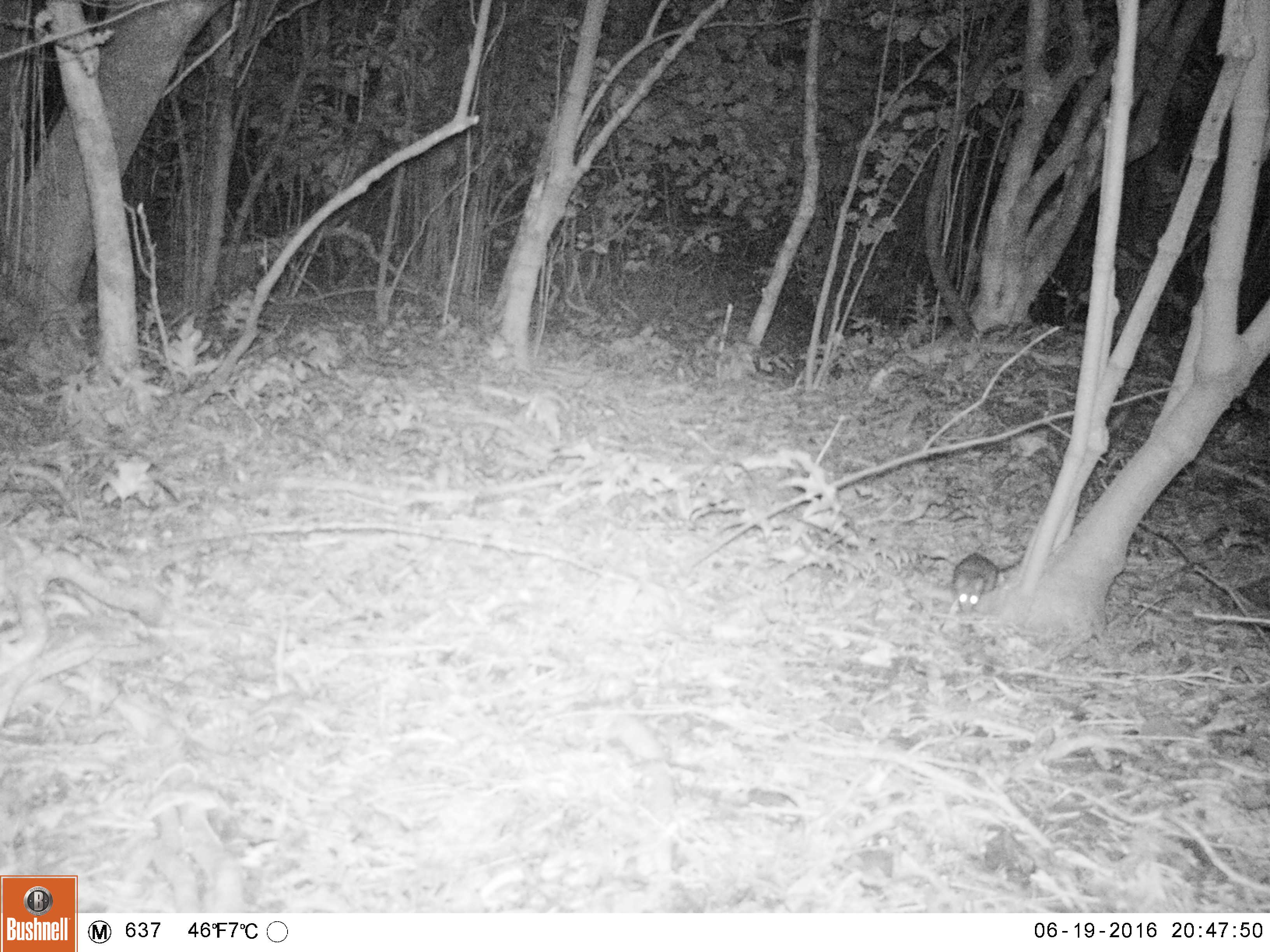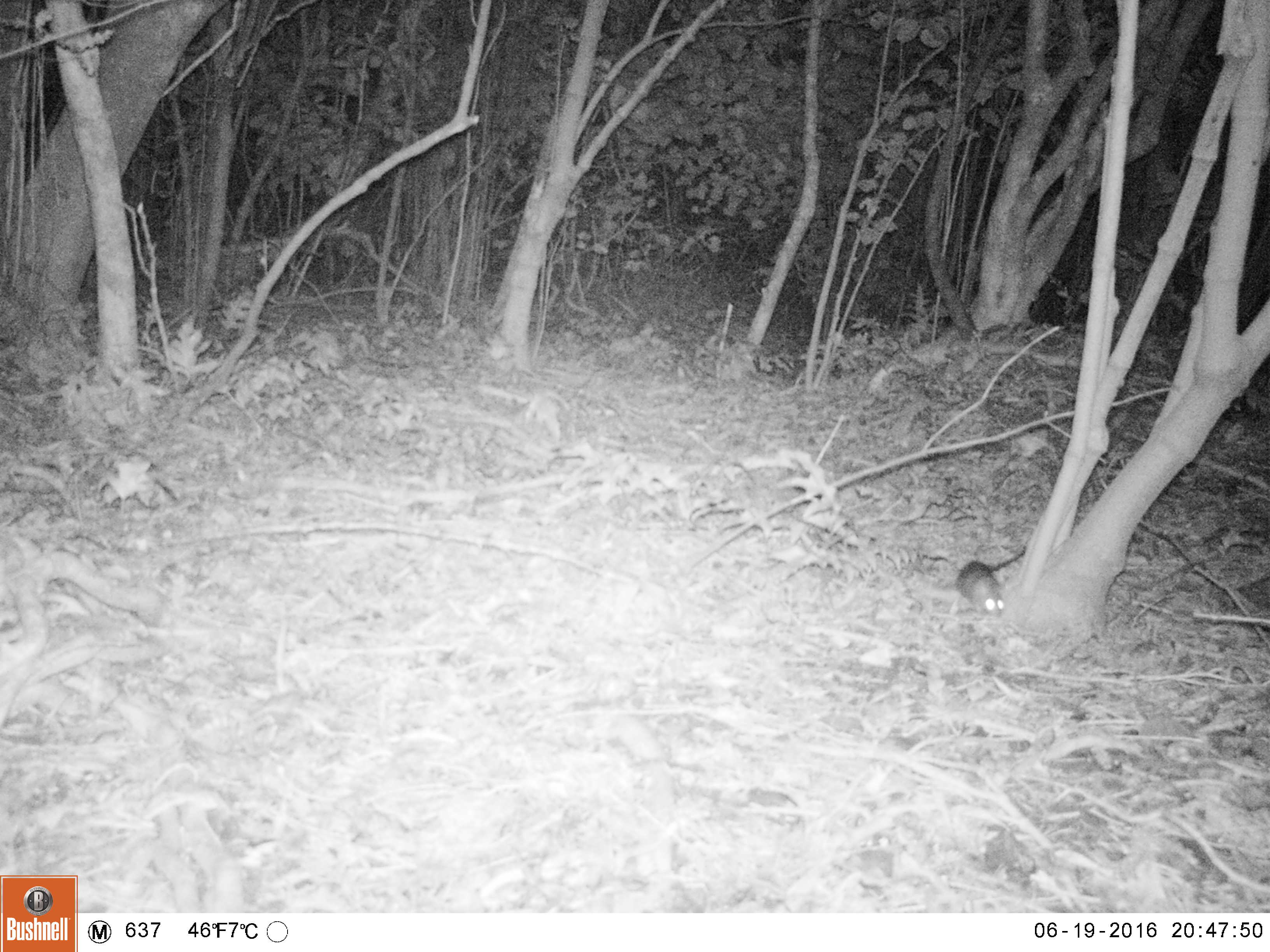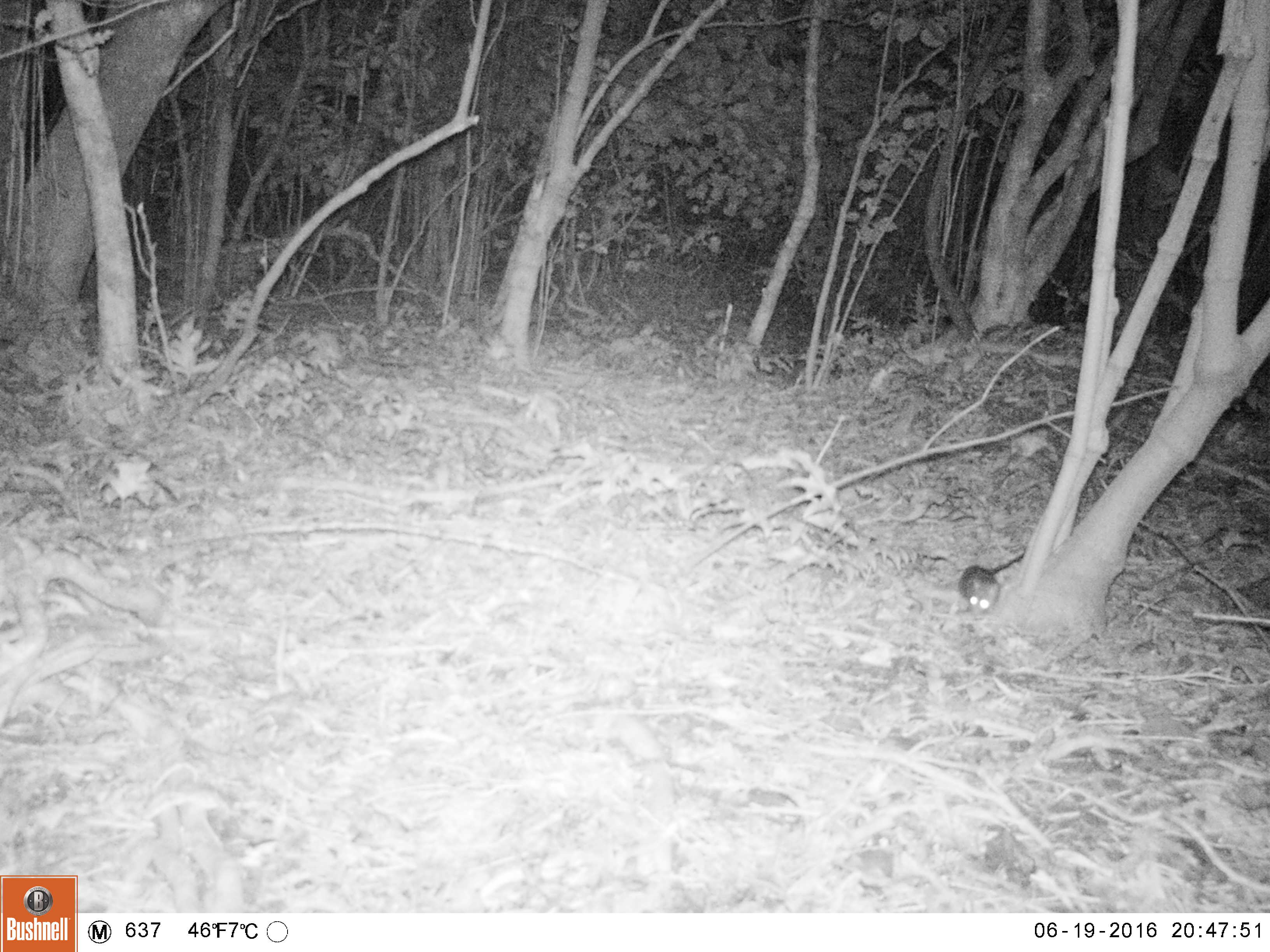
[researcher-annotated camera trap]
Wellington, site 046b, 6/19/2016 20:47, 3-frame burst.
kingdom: Animalia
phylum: Chordata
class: Mammalia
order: Rodentia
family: Muridae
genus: Rattus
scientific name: Rattus rattus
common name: ship rat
Ship rat (Rattus rattus).